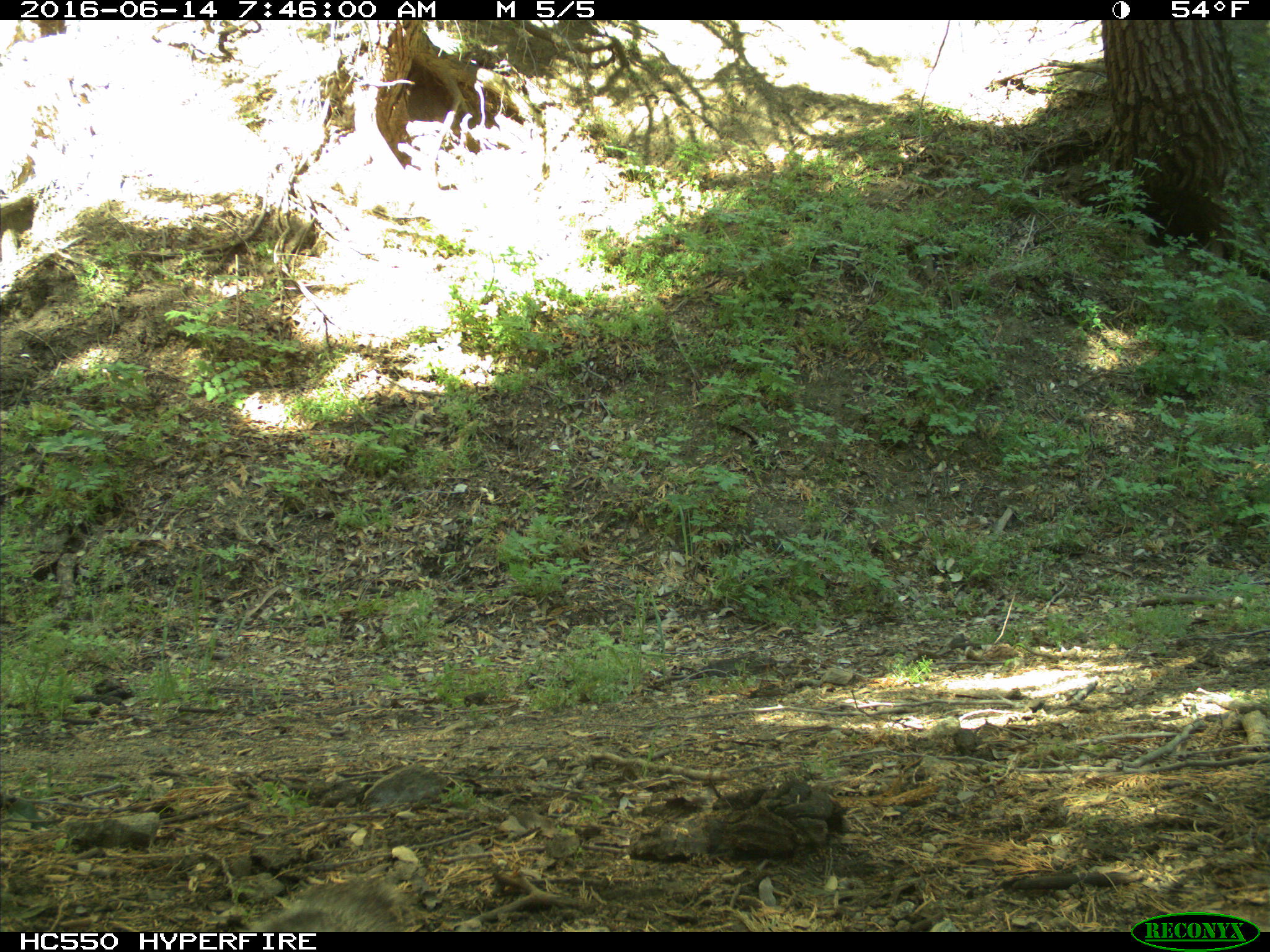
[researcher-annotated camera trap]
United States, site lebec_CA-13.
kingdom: Animalia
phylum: Chordata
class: Mammalia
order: Rodentia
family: Sciuridae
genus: Sciurus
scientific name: Sciurus carolinensis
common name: eastern gray squirrel